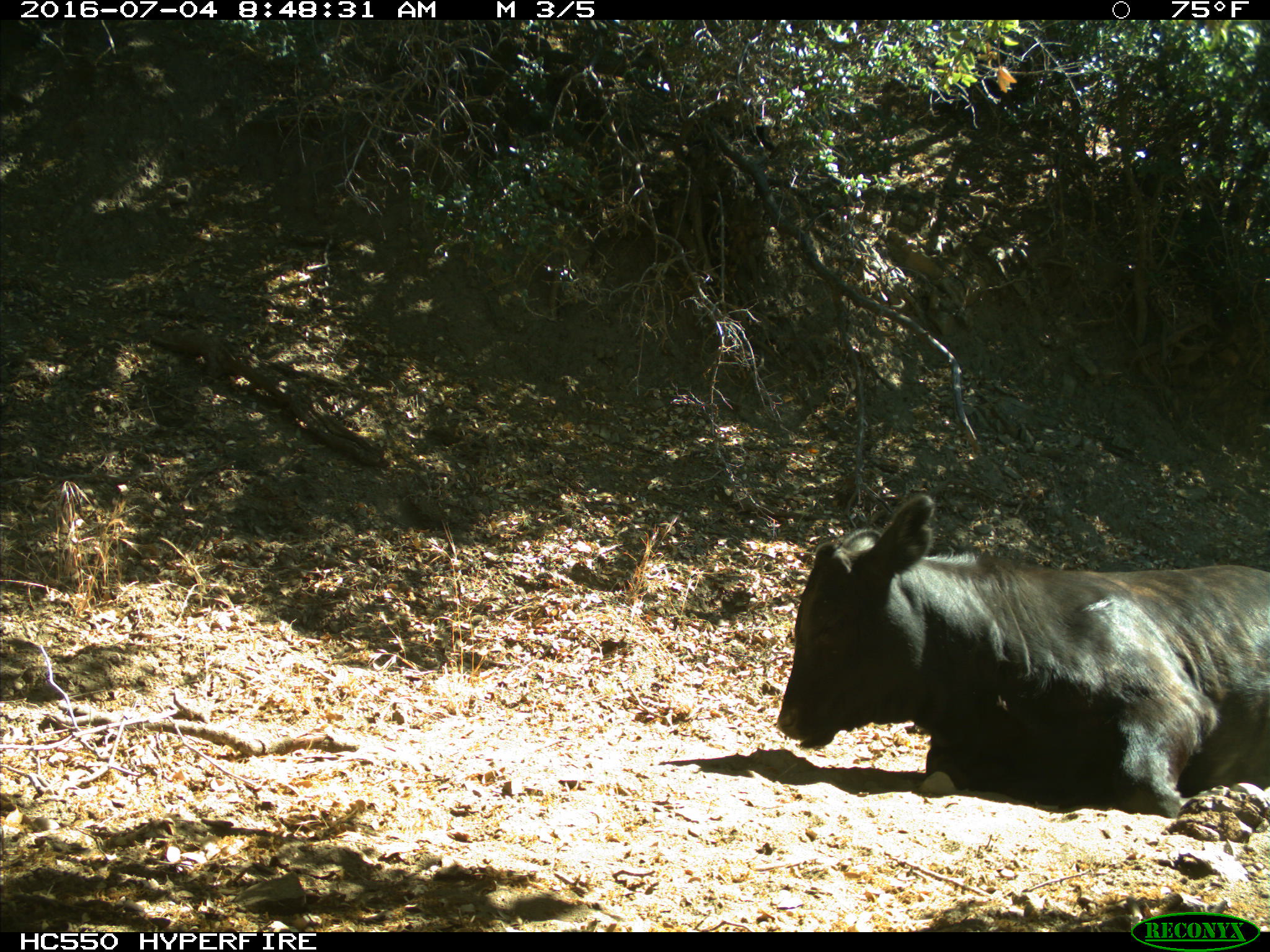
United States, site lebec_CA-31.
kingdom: Animalia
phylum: Chordata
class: Mammalia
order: Artiodactyla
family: Bovidae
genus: Bos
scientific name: Bos taurus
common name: domestic cow